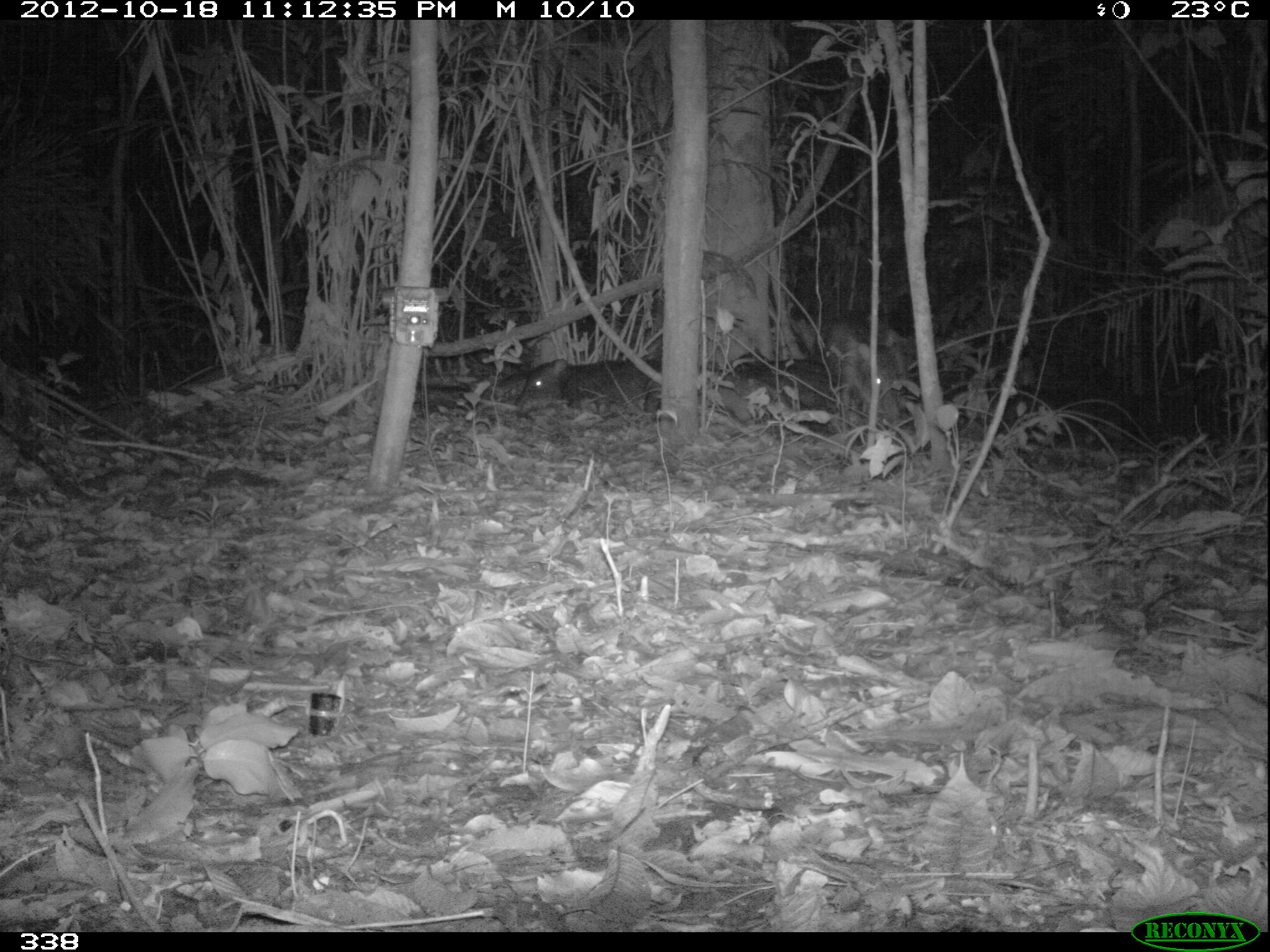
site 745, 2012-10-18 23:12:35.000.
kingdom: Animalia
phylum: Chordata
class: Mammalia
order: Artiodactyla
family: Tayassuidae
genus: Tayassu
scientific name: Tayassu pecari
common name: white-lipped peccary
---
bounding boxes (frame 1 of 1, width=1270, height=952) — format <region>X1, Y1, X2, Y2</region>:
tayassu pecari: <region>820, 311, 903, 436</region>; <region>510, 355, 665, 414</region>